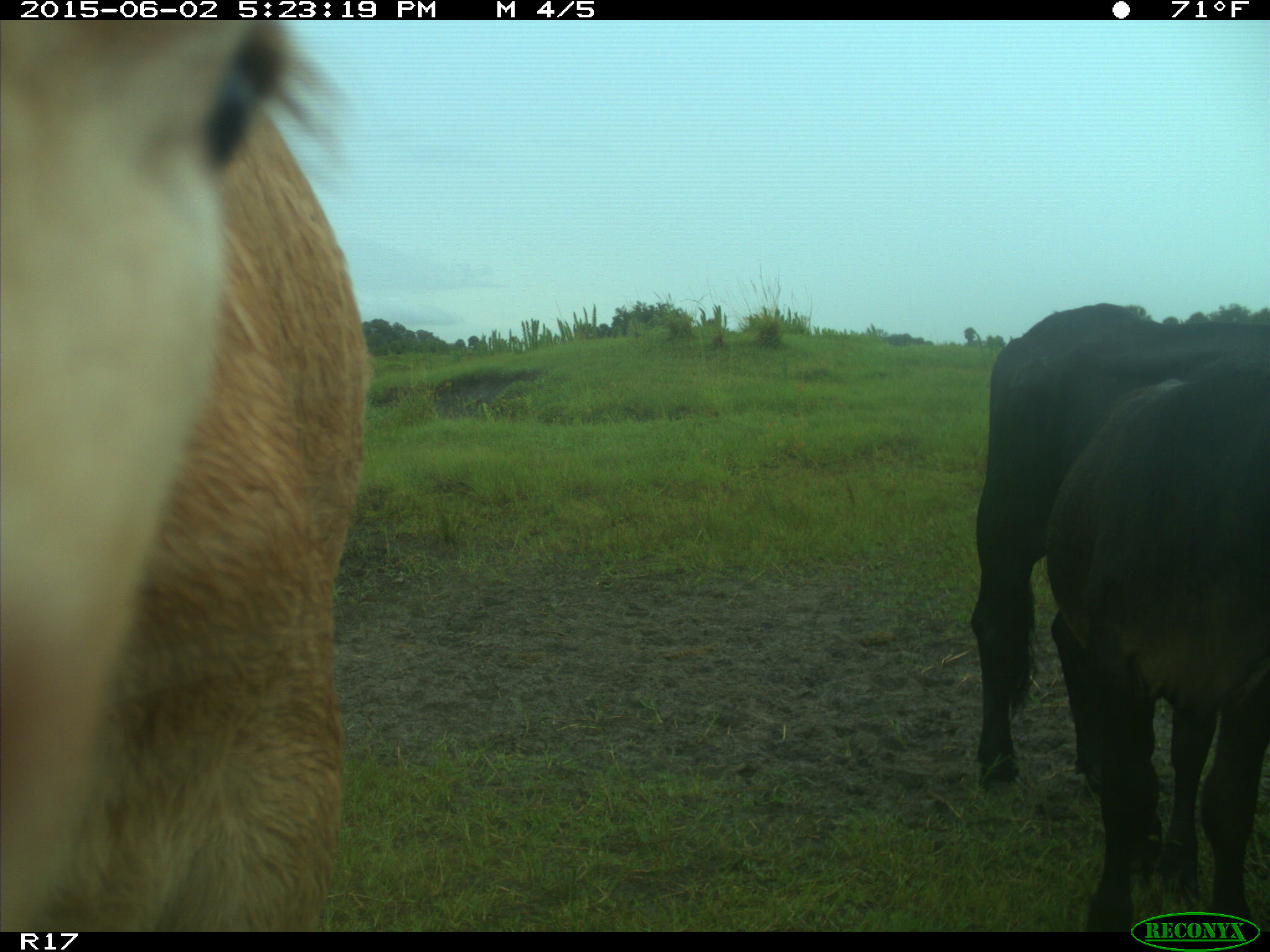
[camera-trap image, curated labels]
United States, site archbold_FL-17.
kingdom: Animalia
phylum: Chordata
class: Mammalia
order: Artiodactyla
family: Bovidae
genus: Bos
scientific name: Bos taurus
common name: domestic cow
Bos taurus (domestic cow).